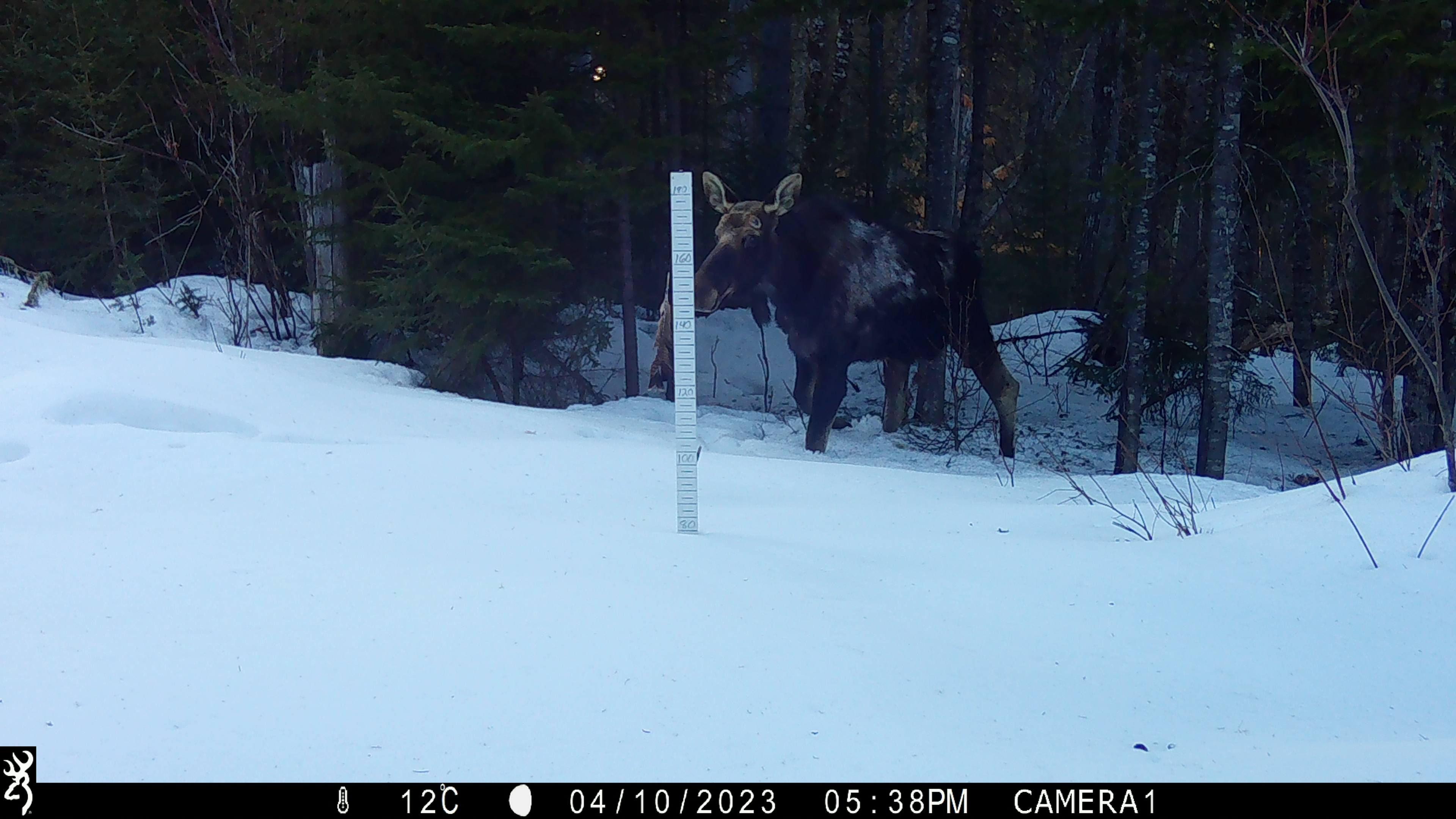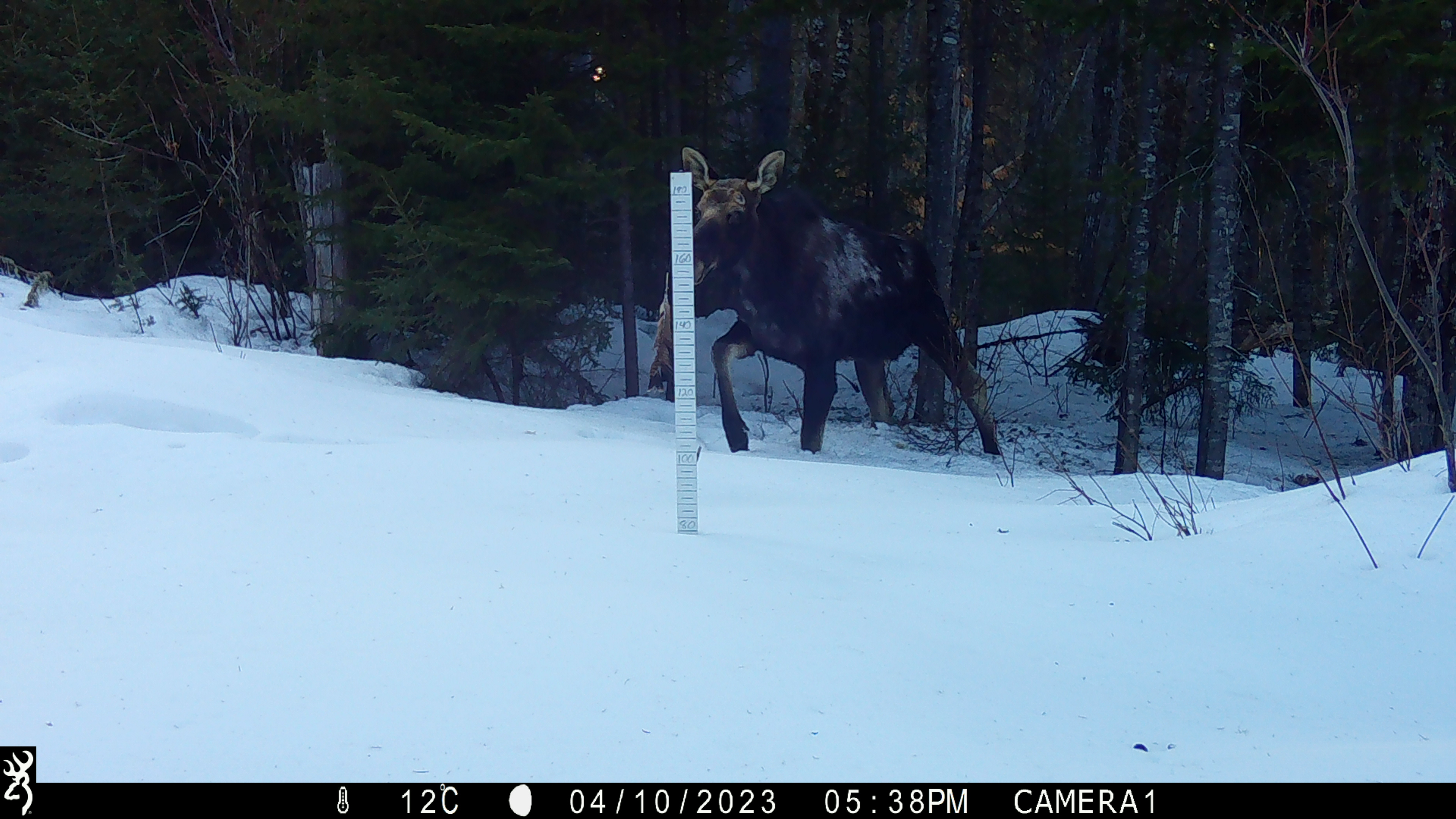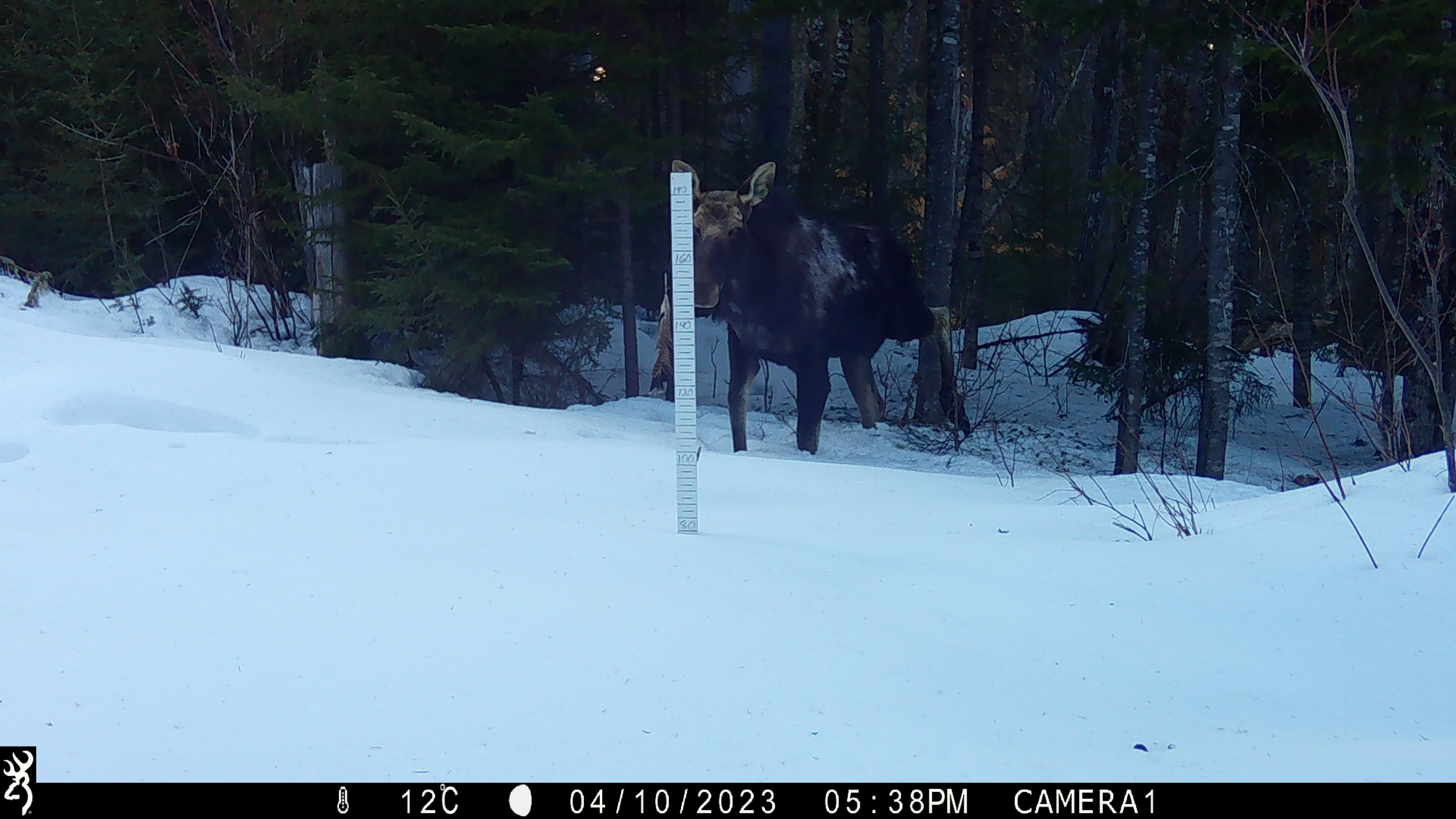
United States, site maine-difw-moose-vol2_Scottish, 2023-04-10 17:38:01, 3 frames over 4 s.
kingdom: Animalia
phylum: Chordata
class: Mammalia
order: Artiodactyla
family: Cervidae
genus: Alces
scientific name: Alces alces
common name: moose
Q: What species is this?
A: Moose (Alces alces).